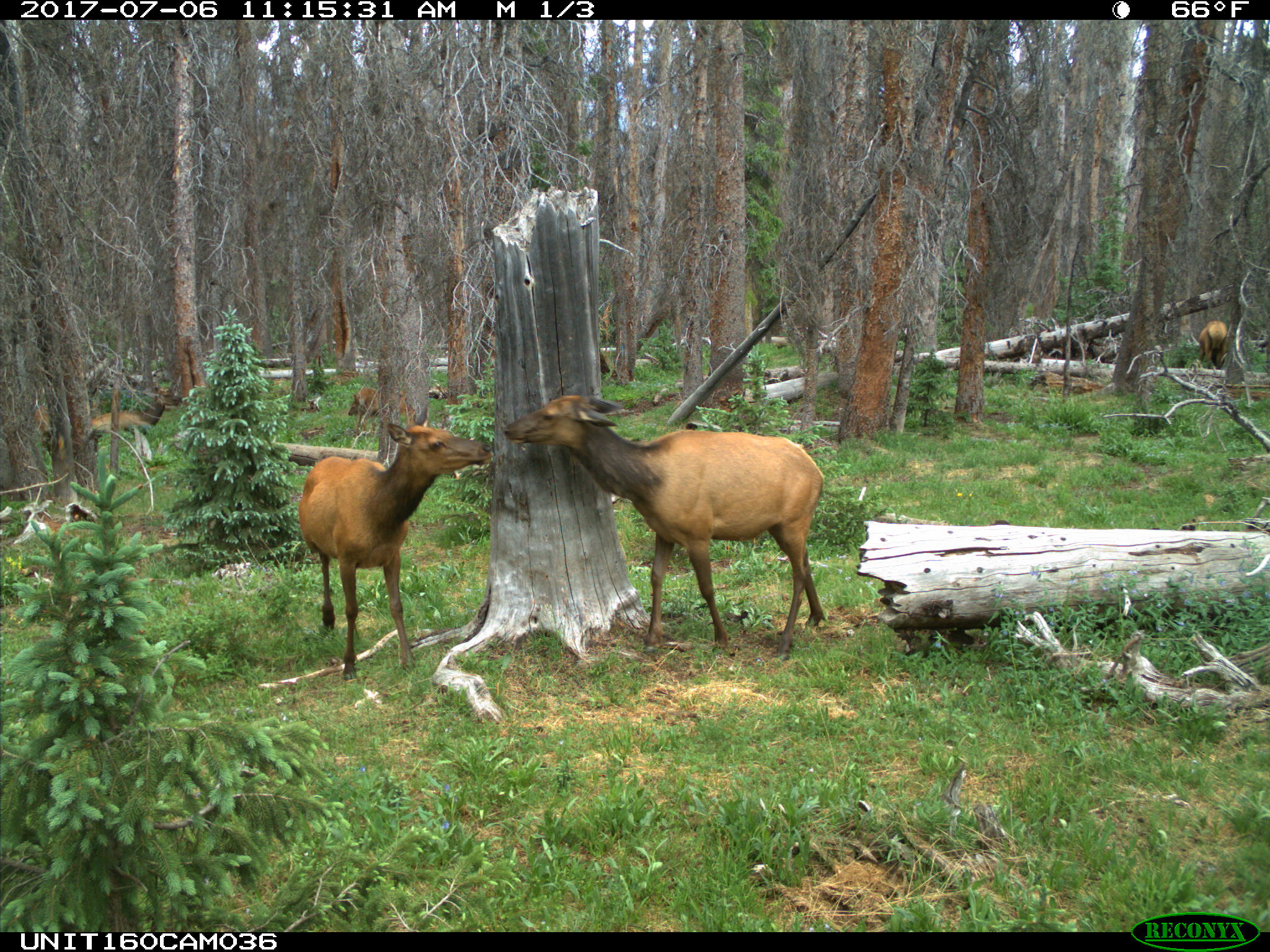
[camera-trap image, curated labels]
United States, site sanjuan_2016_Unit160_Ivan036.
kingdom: Animalia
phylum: Chordata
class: Mammalia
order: Artiodactyla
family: Cervidae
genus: Cervus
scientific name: Cervus elaphus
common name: red deer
Cervus elaphus (red deer).